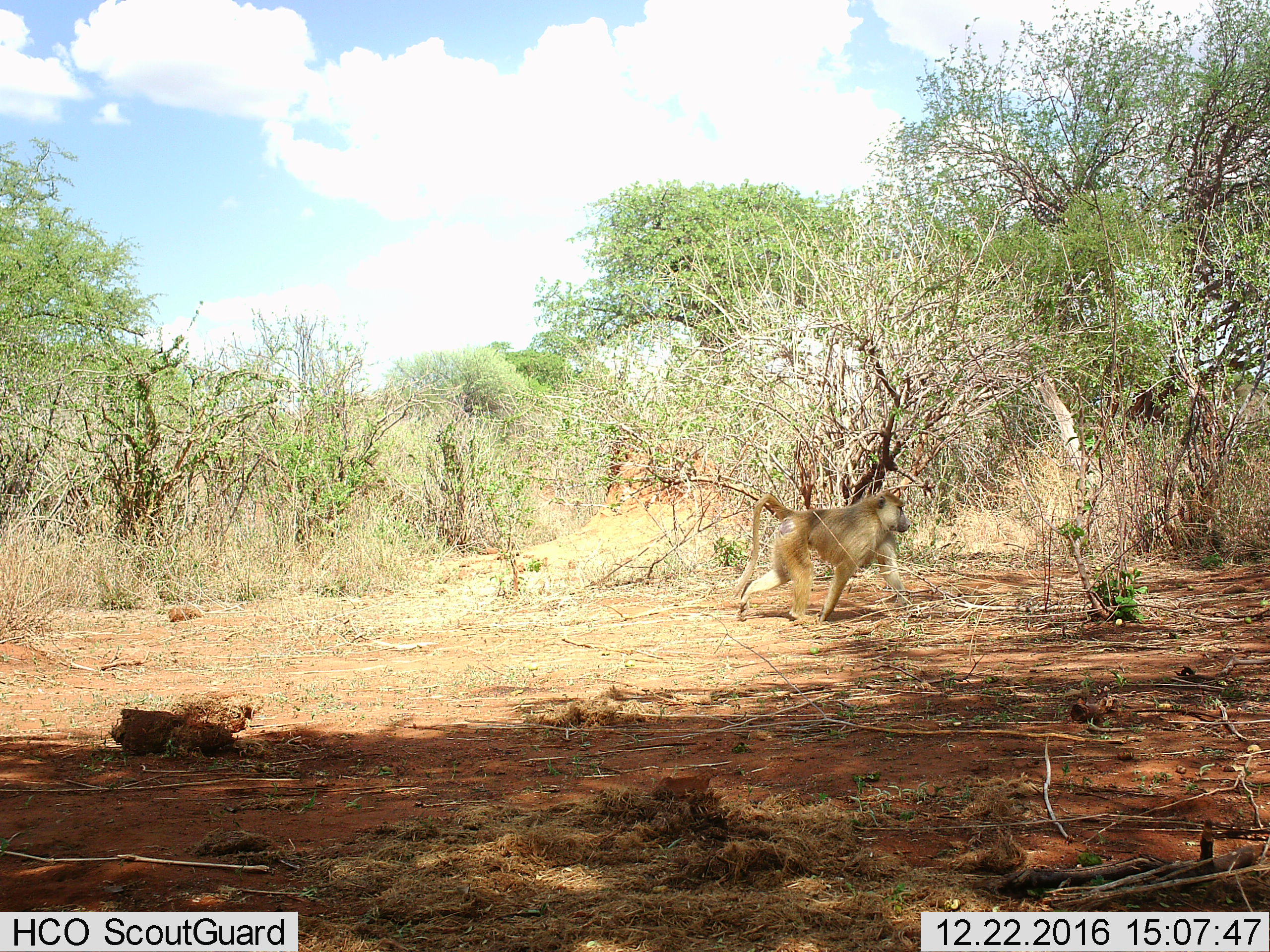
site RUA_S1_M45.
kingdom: Animalia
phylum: Chordata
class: Mammalia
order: Primates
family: Cercopithecidae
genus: Papio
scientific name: Papio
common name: baboon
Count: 1.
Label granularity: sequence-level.